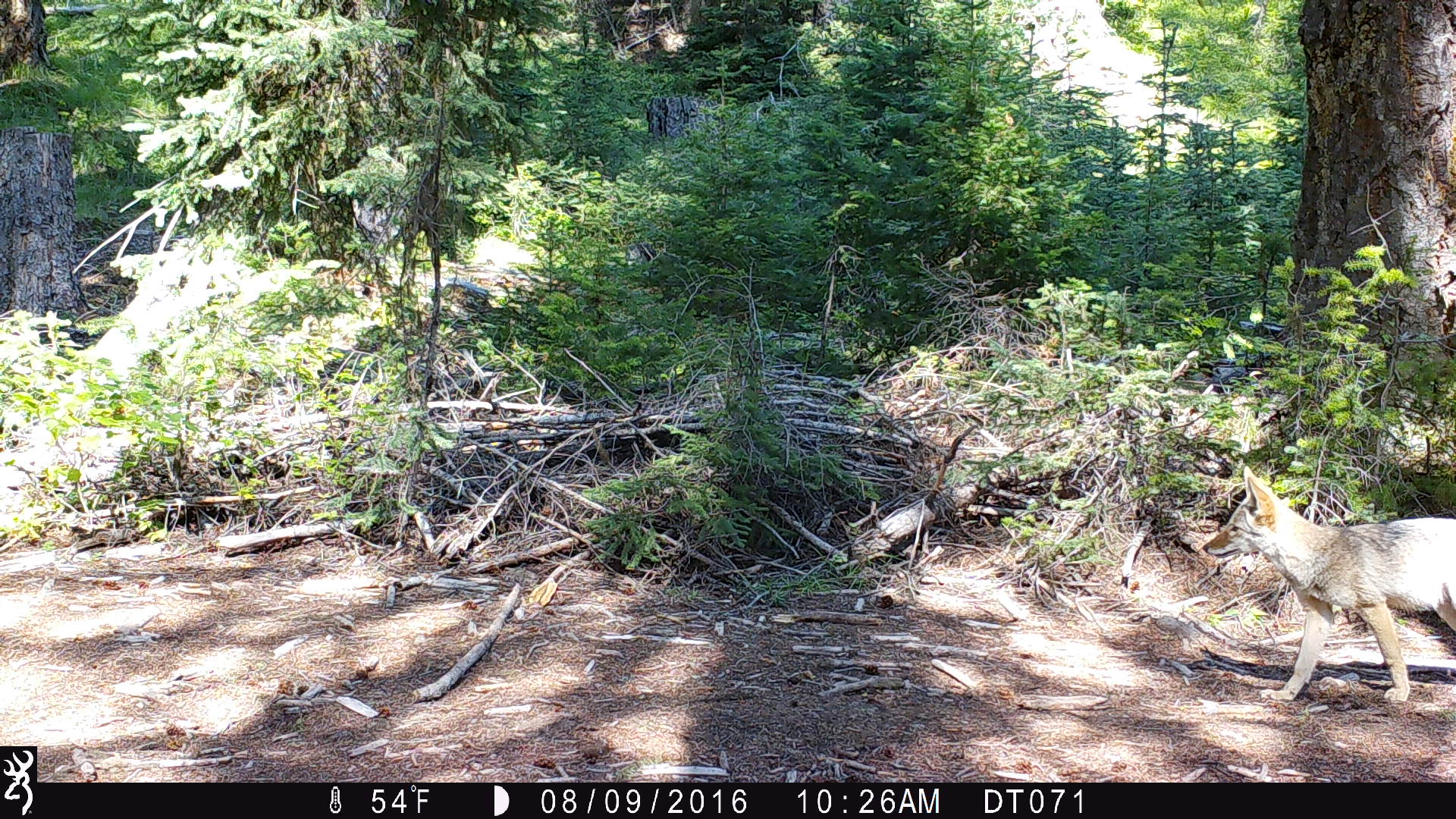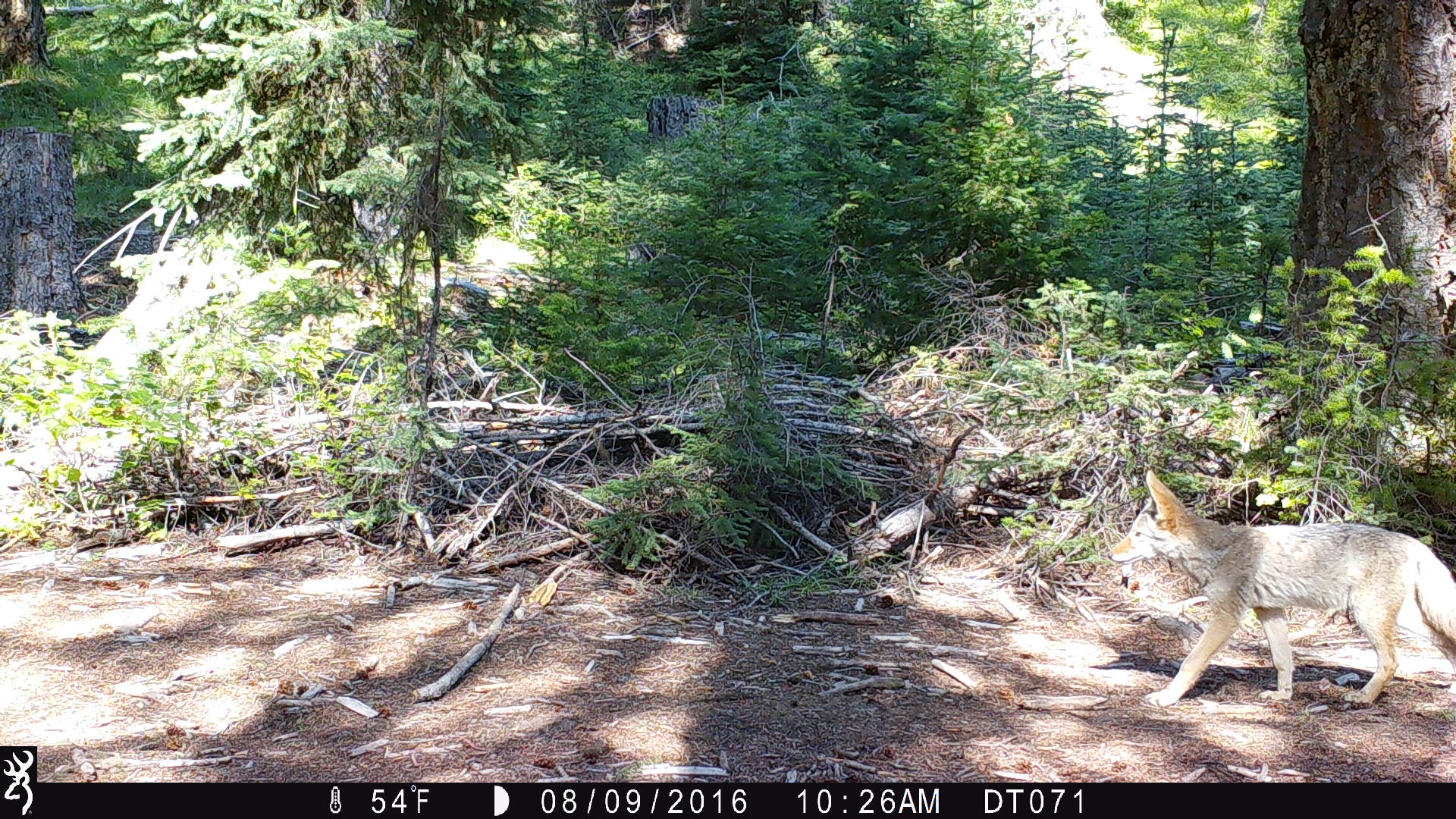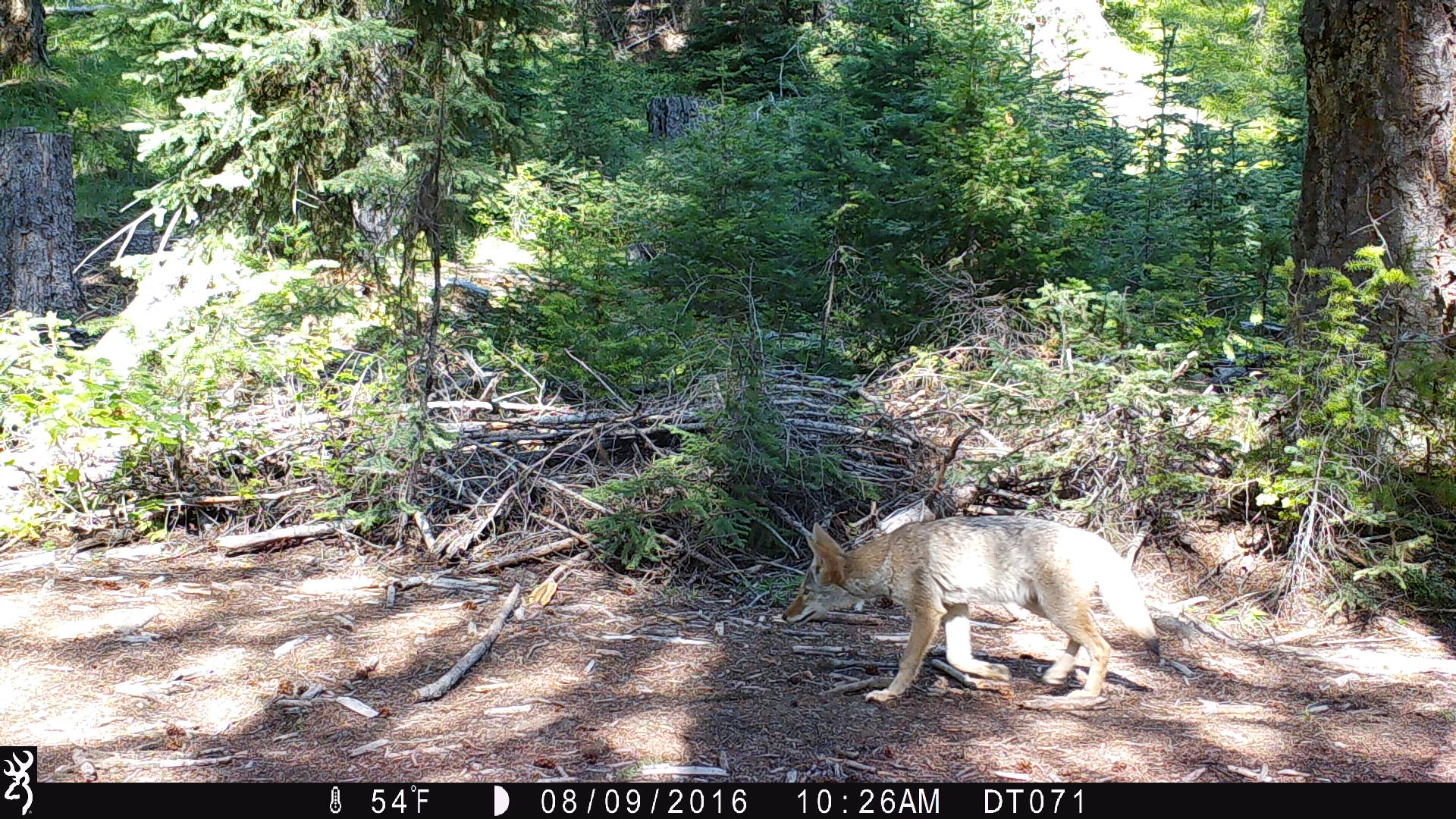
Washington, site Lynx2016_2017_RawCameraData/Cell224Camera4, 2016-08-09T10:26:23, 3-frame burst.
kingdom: Animalia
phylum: Chordata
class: Mammalia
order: Carnivora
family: Canidae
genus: Canis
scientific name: Canis latrans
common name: coyote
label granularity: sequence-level